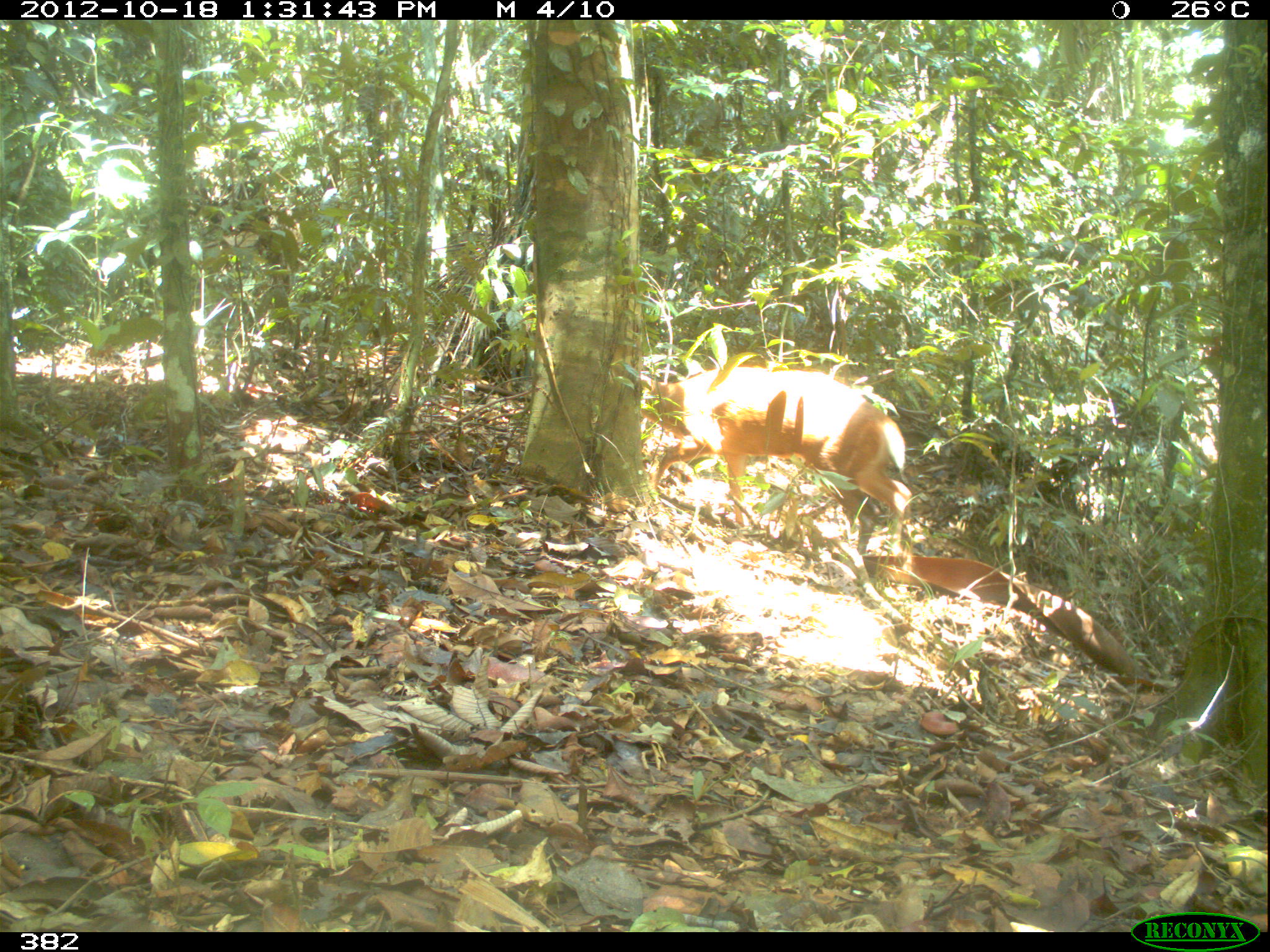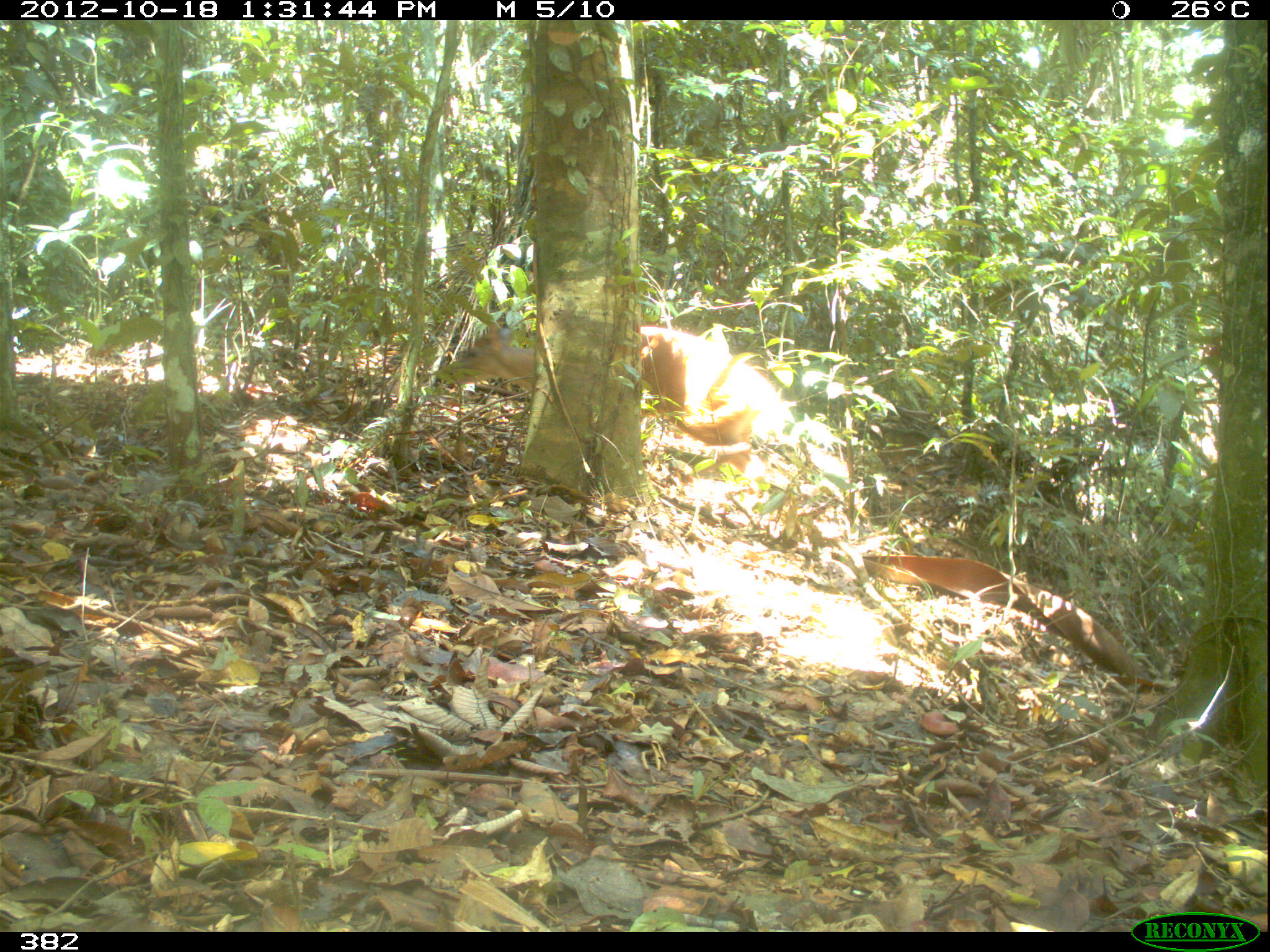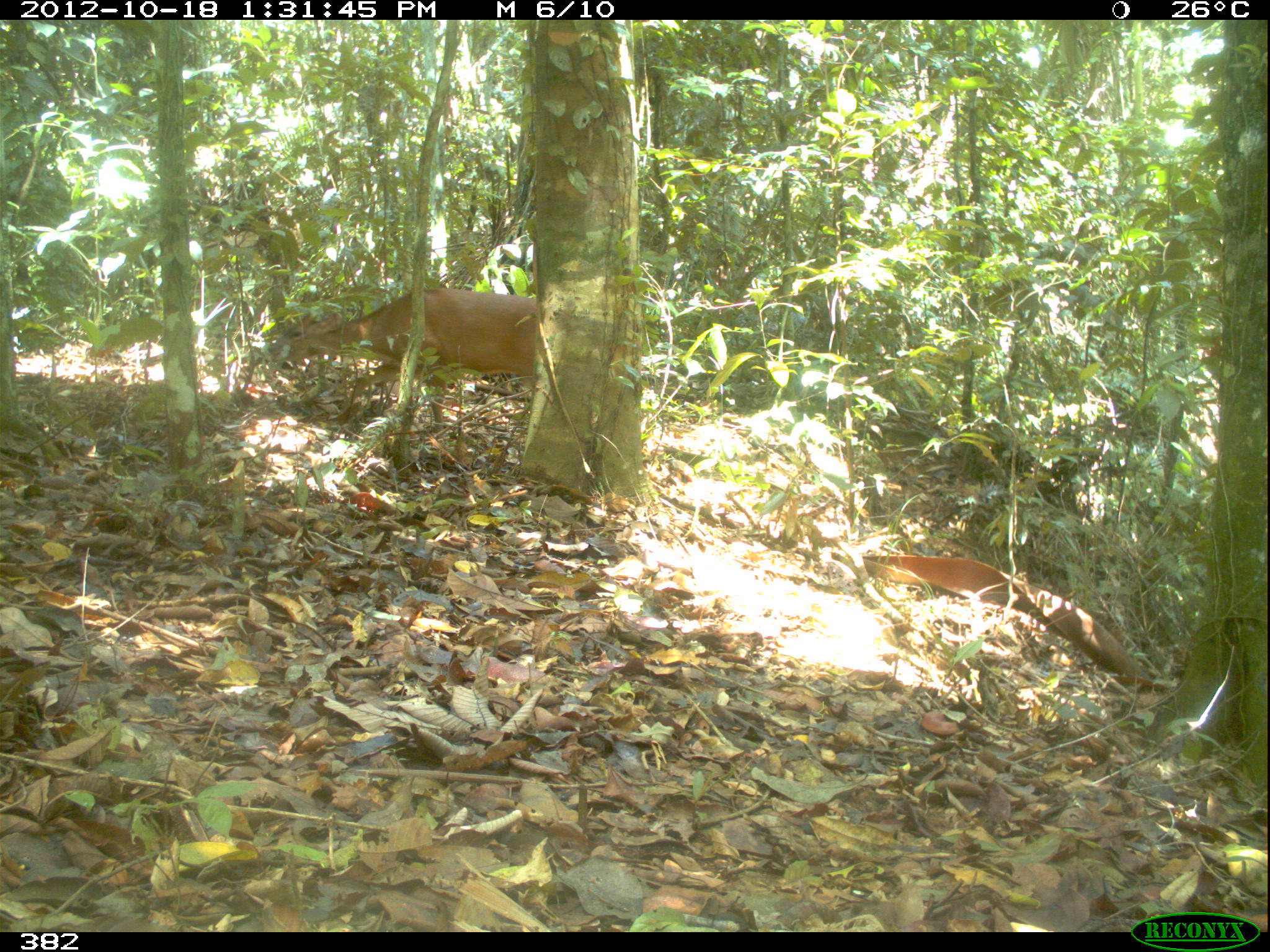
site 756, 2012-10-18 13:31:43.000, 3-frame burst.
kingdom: Animalia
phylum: Chordata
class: Mammalia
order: Artiodactyla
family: Cervidae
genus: Mazama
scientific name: Mazama americana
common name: red brocket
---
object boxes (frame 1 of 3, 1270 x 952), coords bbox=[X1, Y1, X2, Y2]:
mazama americana: bbox=[639, 365, 911, 555]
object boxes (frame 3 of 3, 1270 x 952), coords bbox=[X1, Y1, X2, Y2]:
mazama americana: bbox=[263, 286, 536, 436]